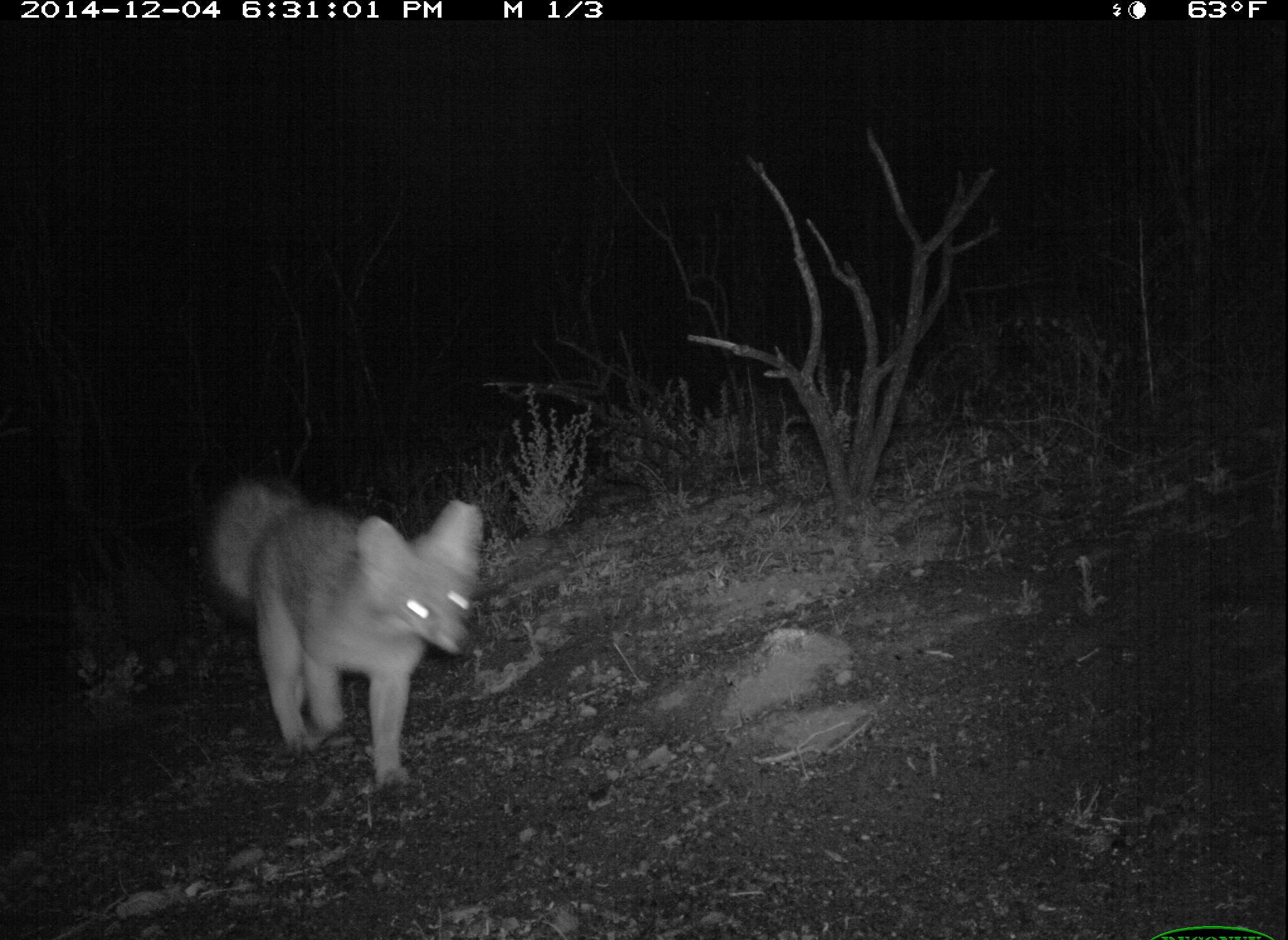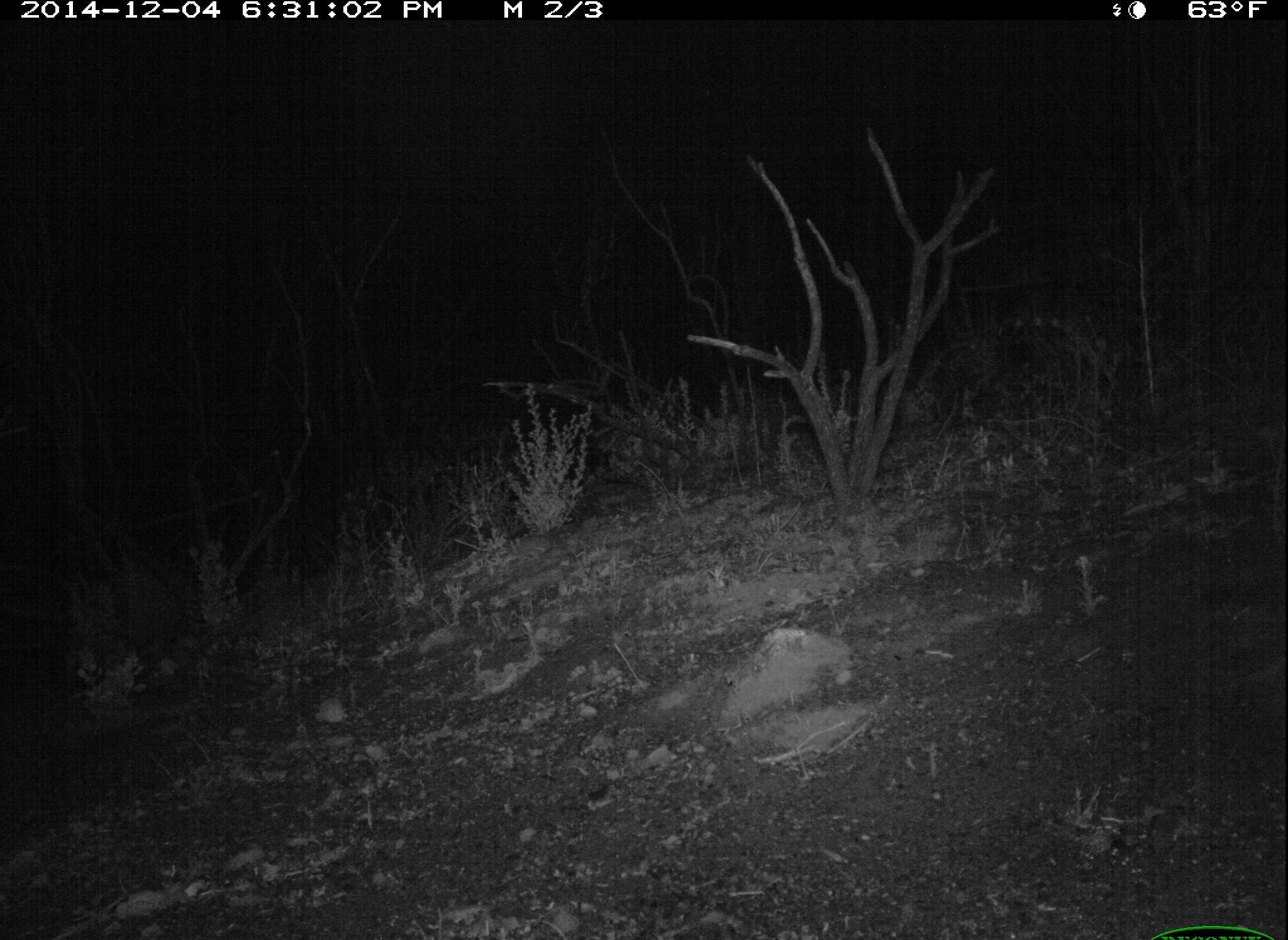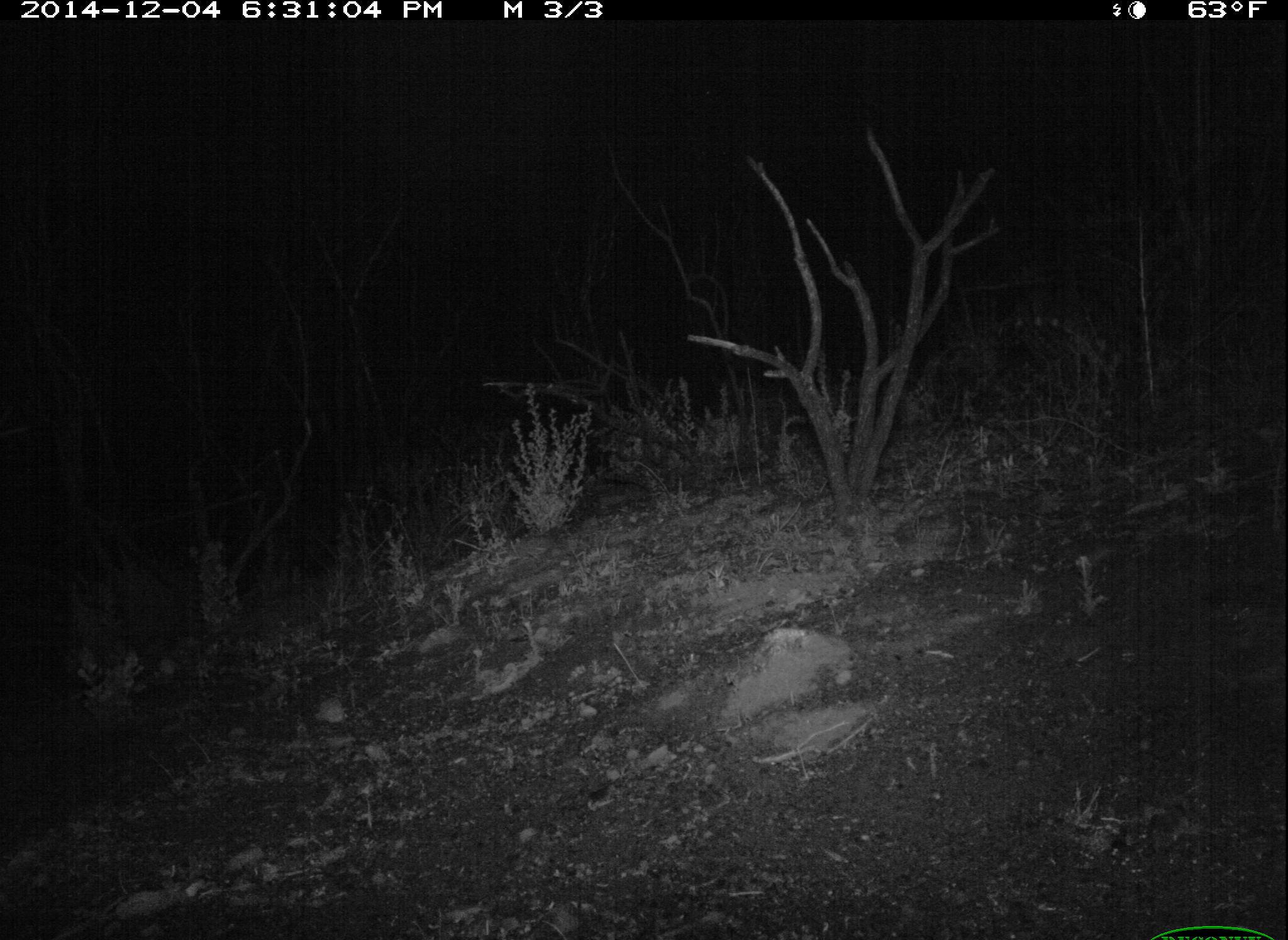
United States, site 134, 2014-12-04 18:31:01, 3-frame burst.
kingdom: Animalia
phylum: Chordata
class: Mammalia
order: Carnivora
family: Canidae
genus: Urocyon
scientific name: Urocyon cinereoargenteus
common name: gray fox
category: fox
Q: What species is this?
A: Fox (gray fox) (Urocyon cinereoargenteus).